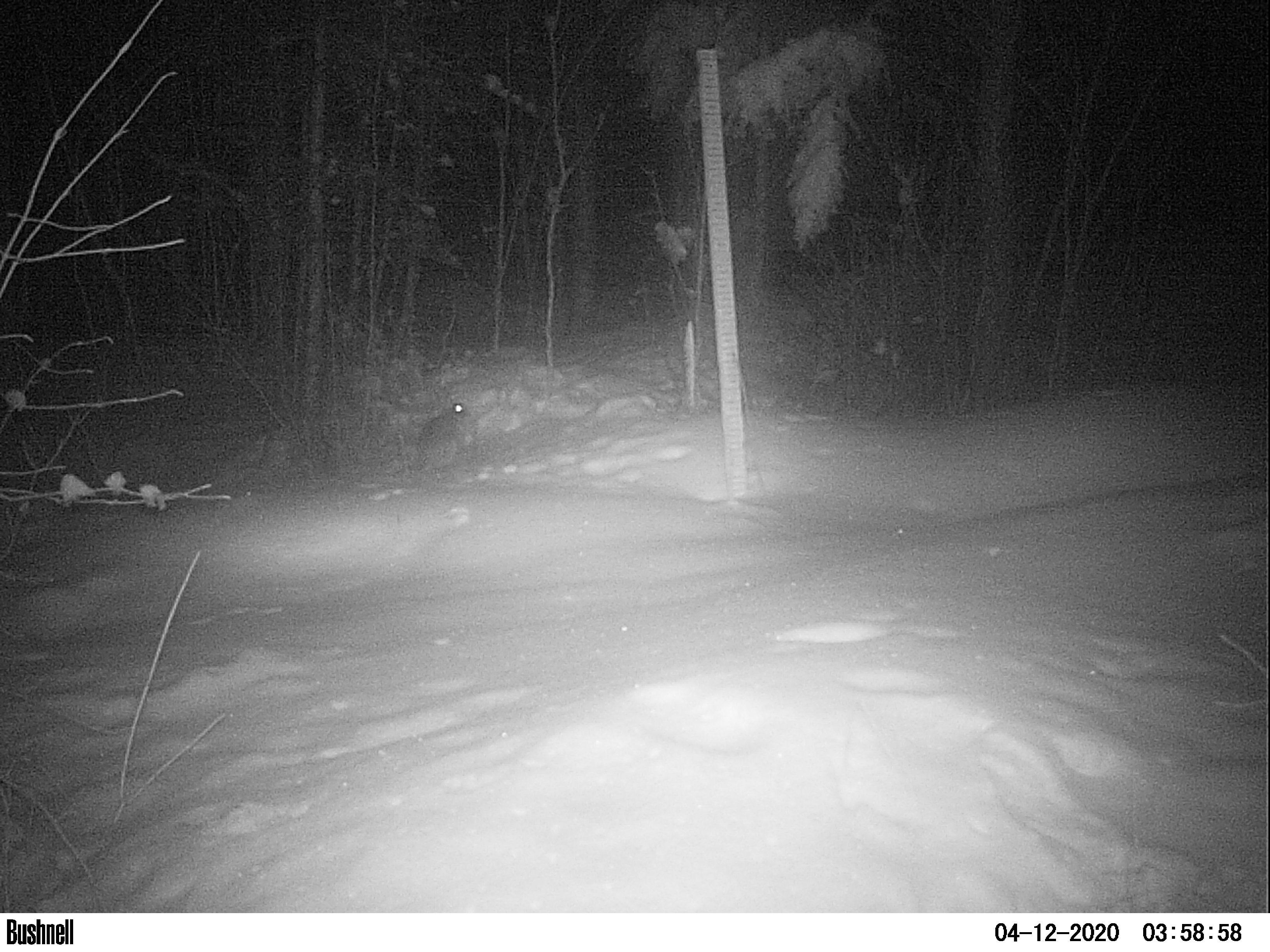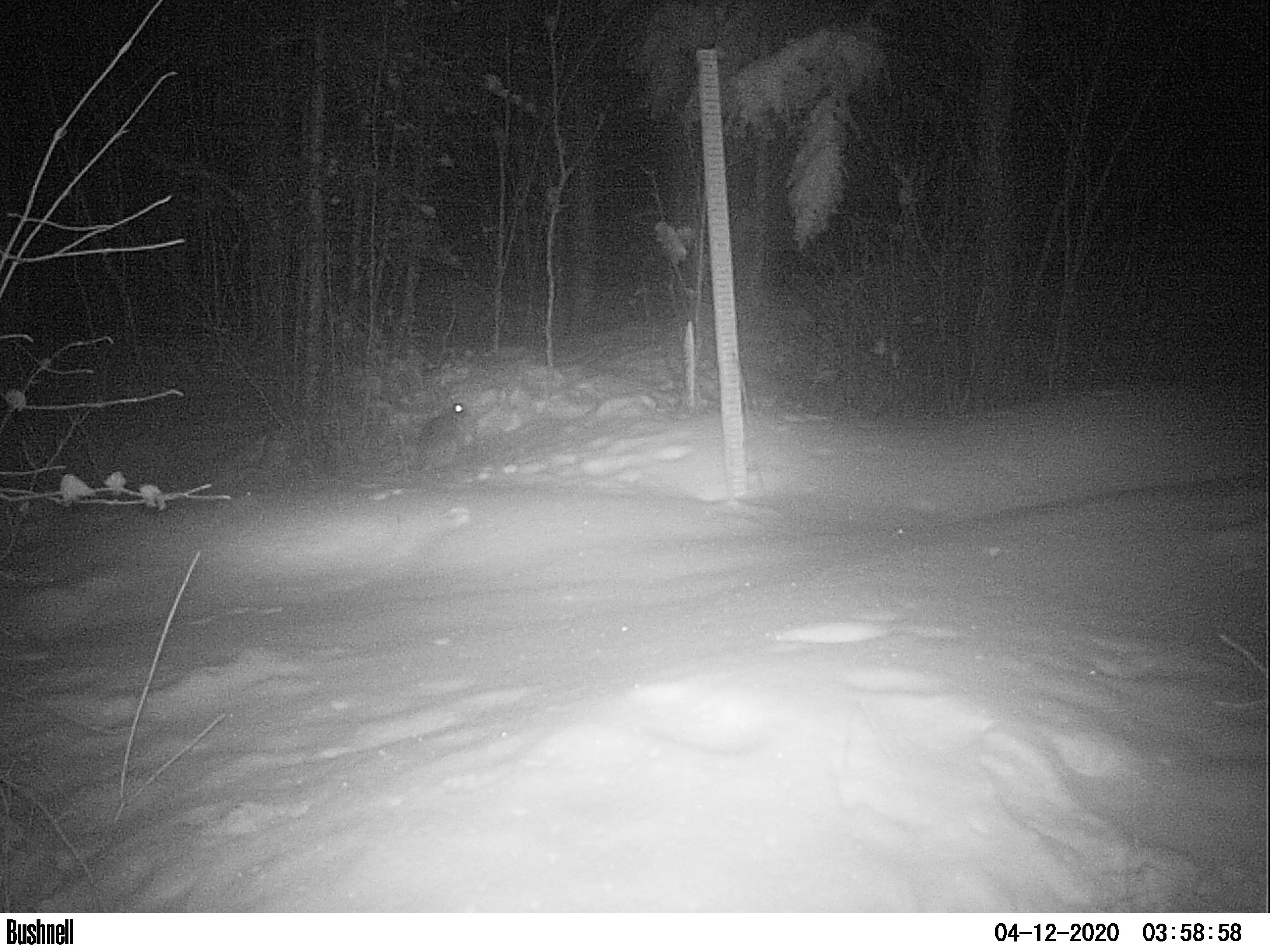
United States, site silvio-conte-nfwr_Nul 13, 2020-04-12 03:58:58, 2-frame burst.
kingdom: Animalia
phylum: Chordata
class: Mammalia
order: Lagomorpha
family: Leporidae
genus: Lepus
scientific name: Lepus americanus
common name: snowshoe hare